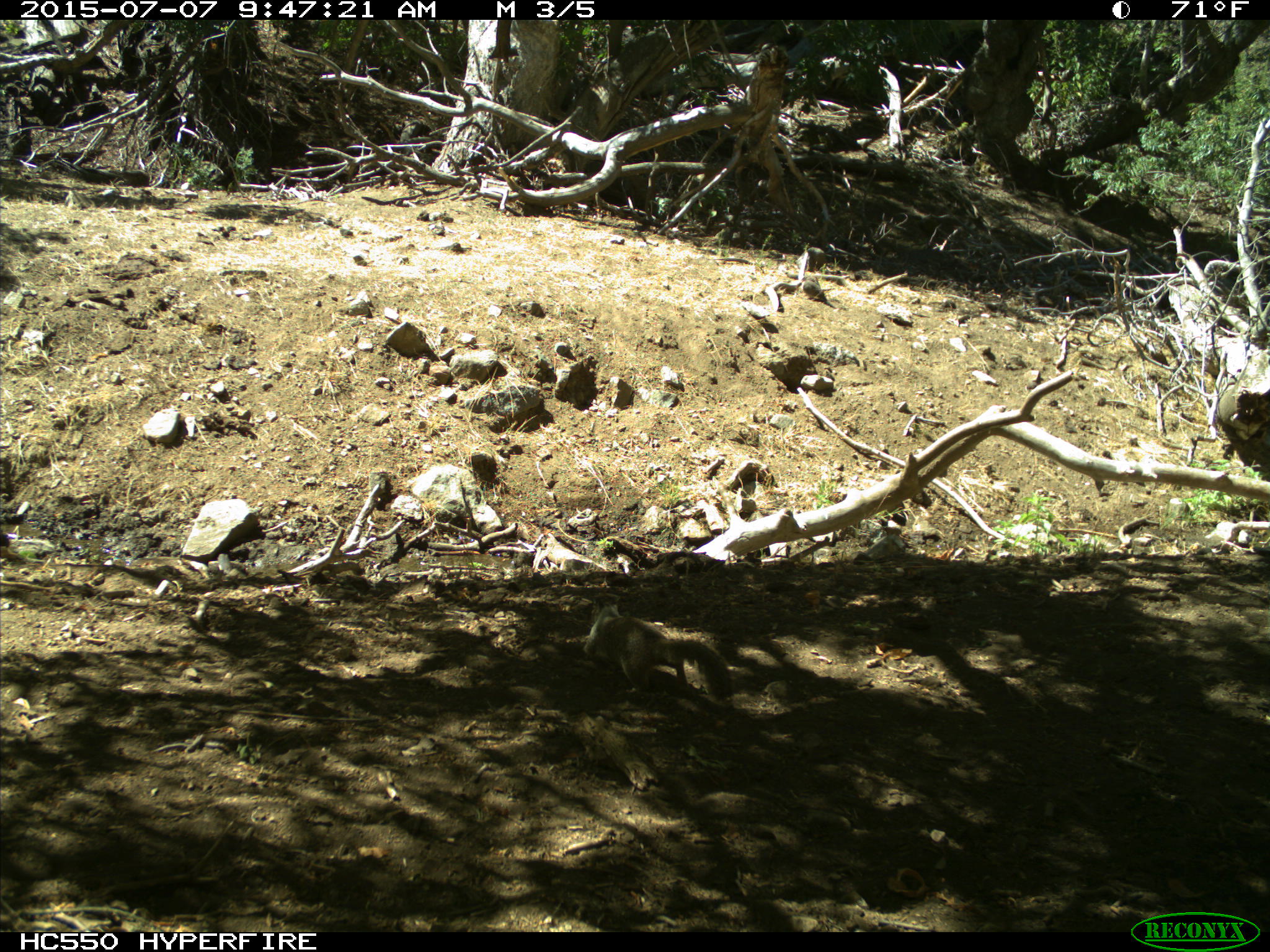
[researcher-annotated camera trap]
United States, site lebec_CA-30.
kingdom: Animalia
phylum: Chordata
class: Mammalia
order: Rodentia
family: Sciuridae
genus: Otospermophilus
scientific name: Otospermophilus beecheyi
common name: california ground squirrel